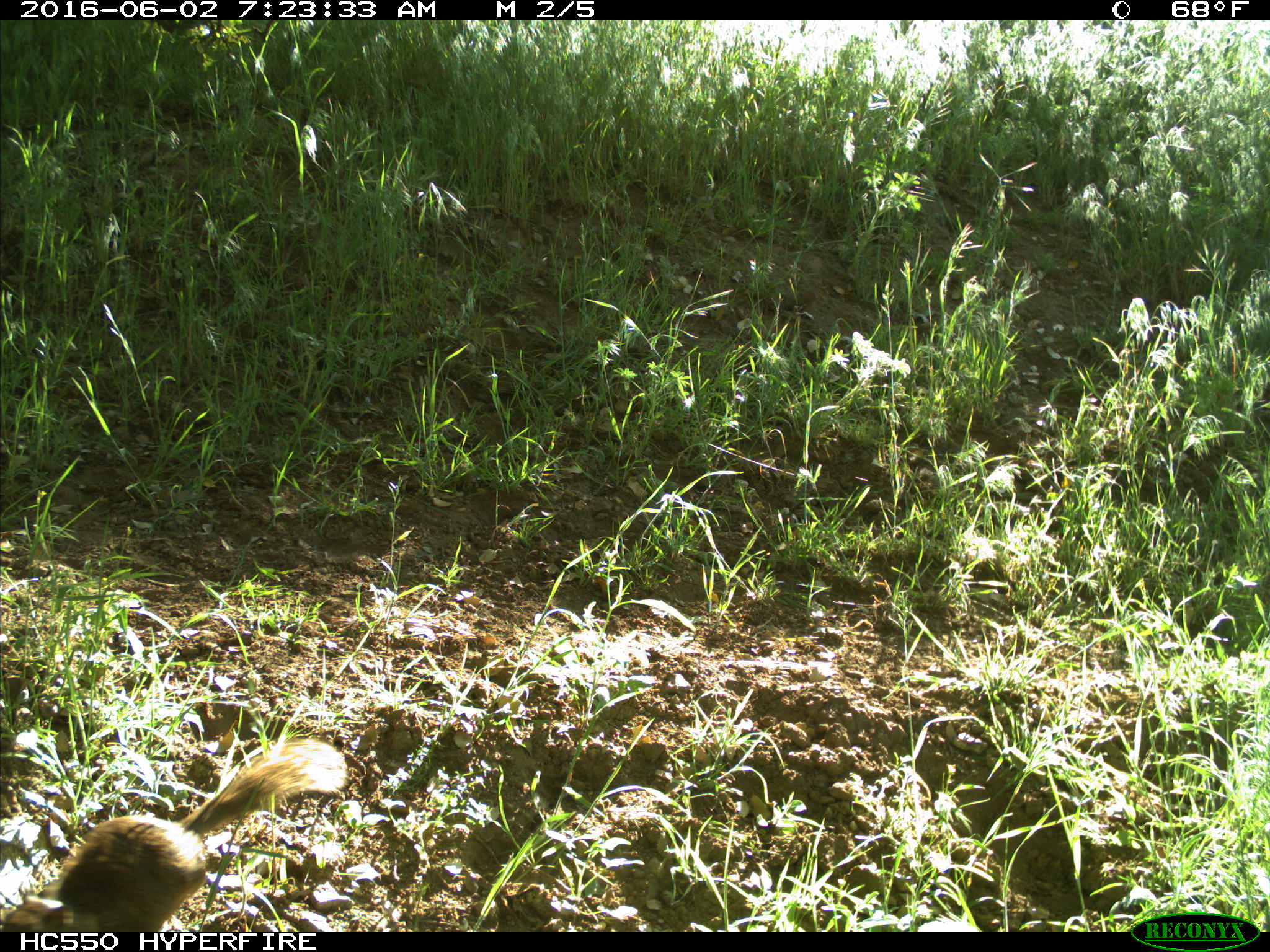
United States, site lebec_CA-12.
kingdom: Animalia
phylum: Chordata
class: Mammalia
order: Rodentia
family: Sciuridae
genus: Otospermophilus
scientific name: Otospermophilus beecheyi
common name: california ground squirrel